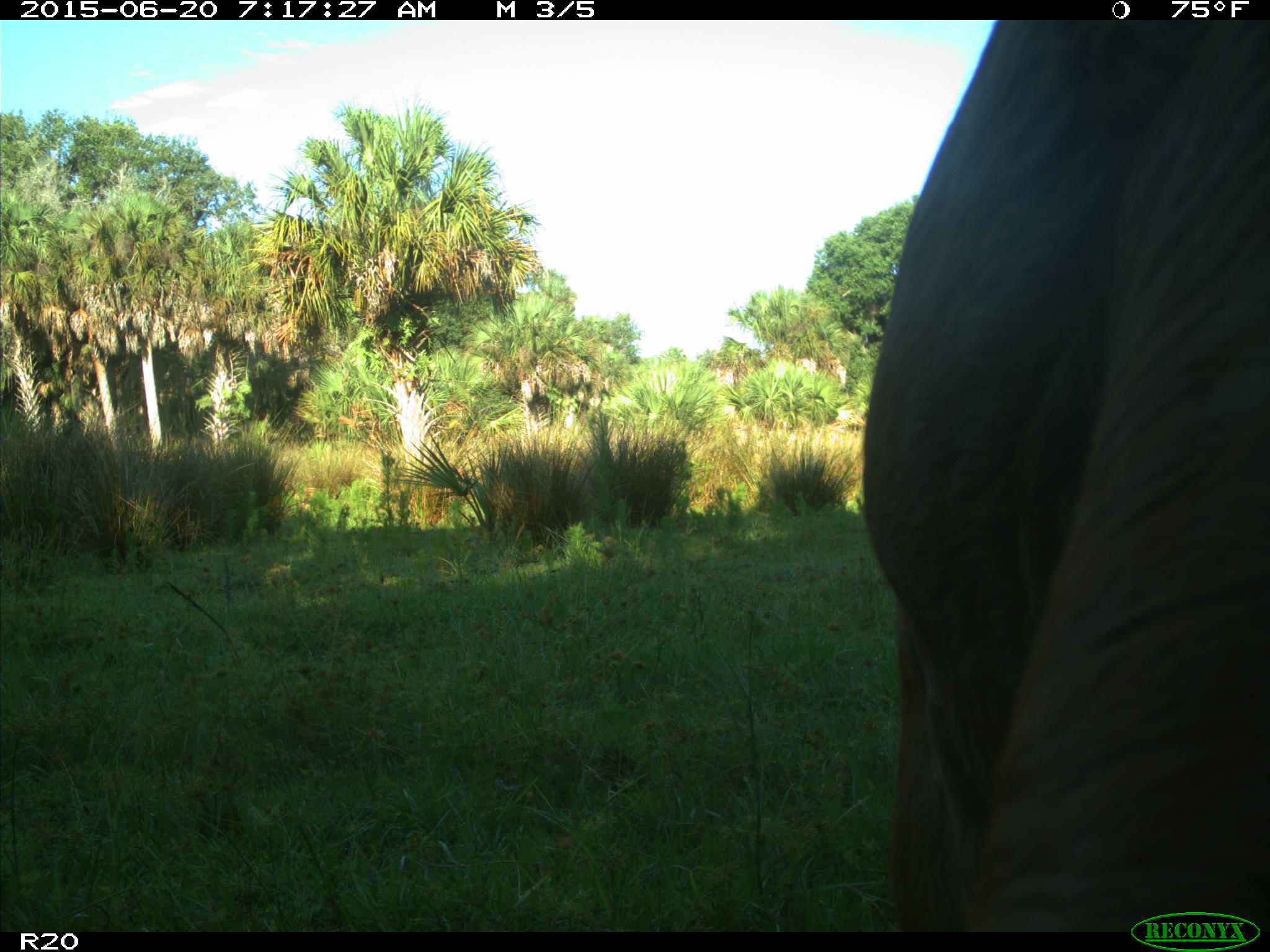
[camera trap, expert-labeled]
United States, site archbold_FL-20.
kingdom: Animalia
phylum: Chordata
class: Mammalia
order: Artiodactyla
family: Bovidae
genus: Bos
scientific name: Bos taurus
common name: domestic cow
Bos taurus (domestic cow).